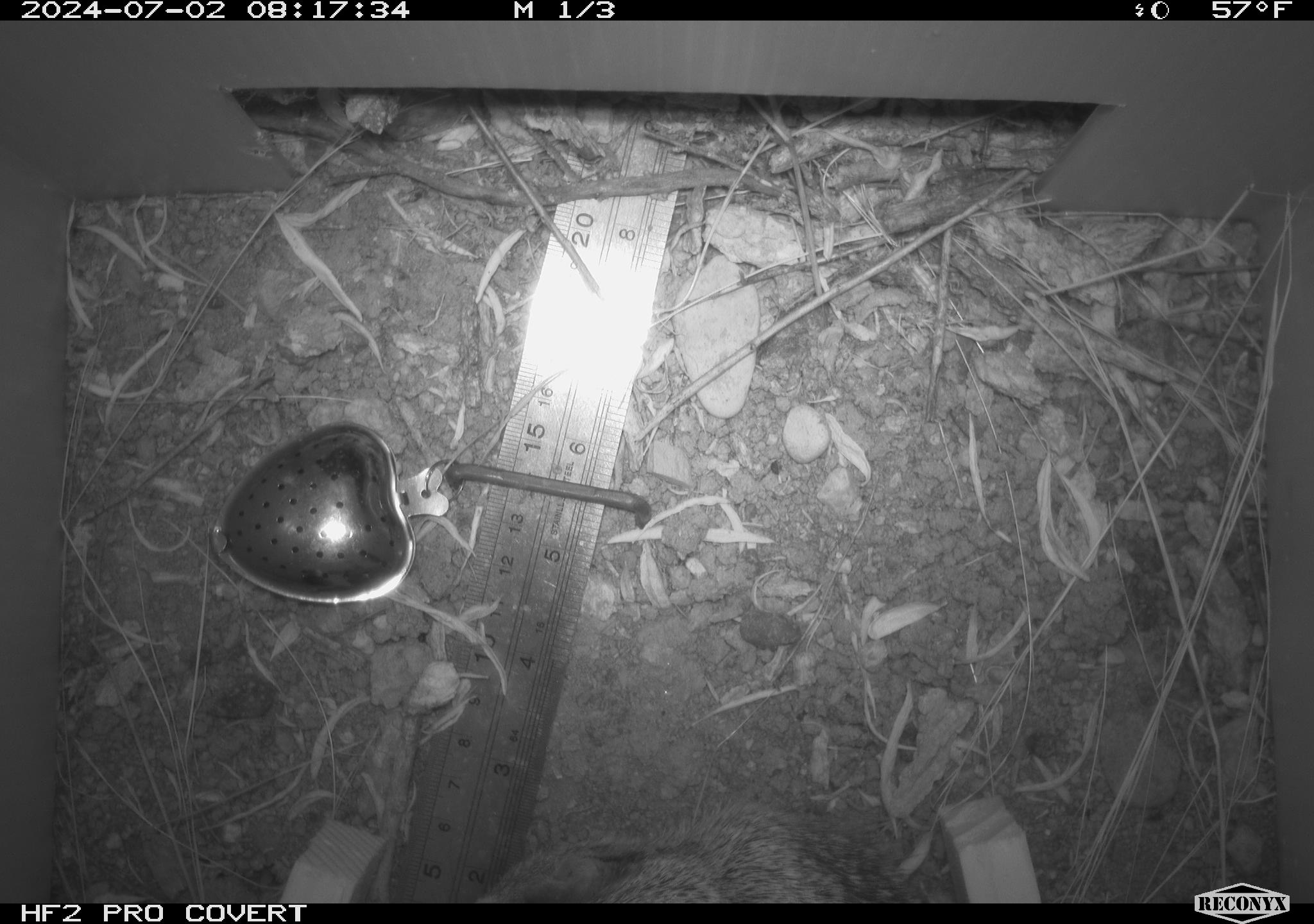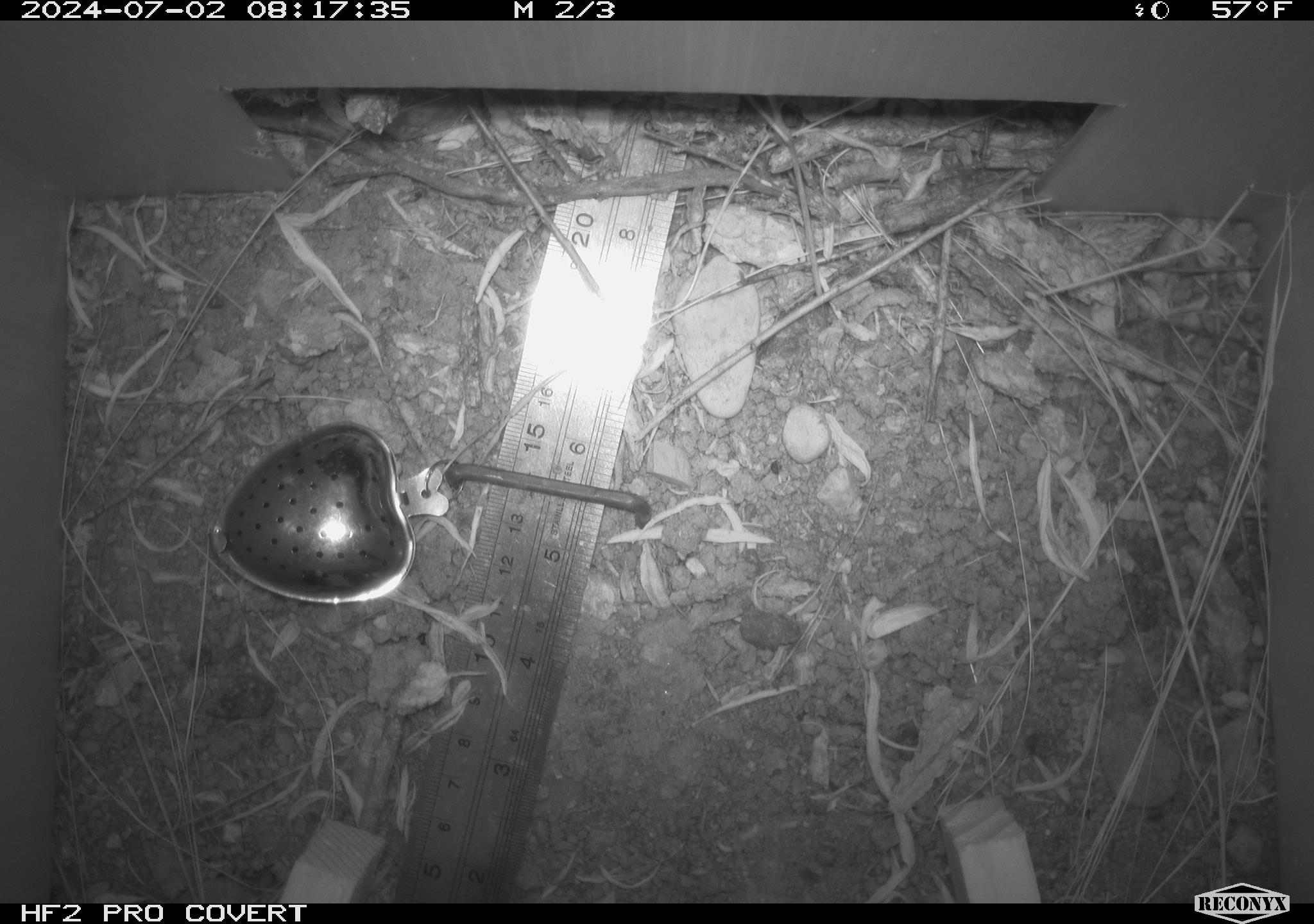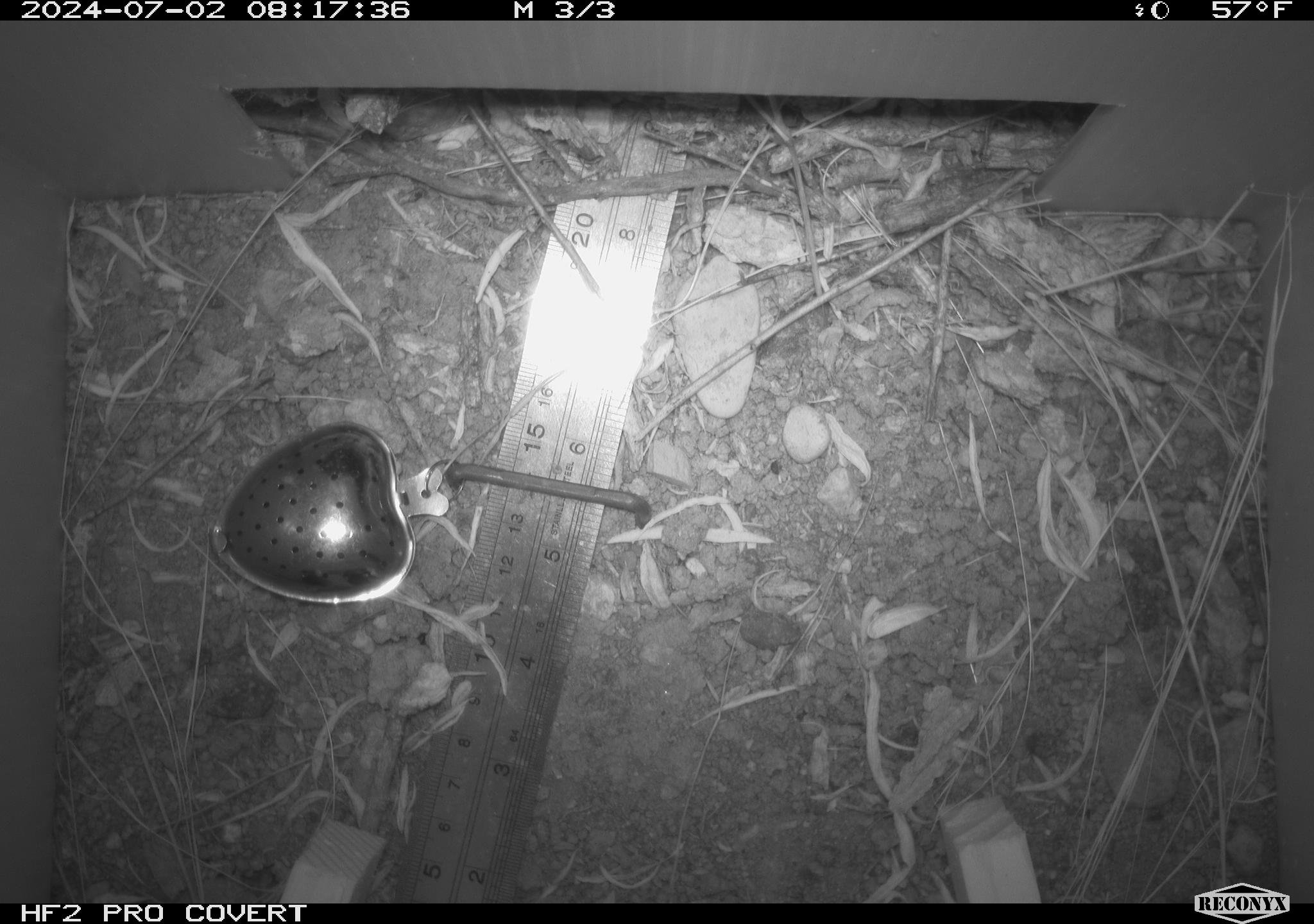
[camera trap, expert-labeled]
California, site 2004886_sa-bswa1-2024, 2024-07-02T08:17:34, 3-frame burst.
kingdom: Animalia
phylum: Chordata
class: Mammalia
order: Rodentia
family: Sciuridae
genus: Otospermophilus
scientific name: Otospermophilus beecheyi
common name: california ground squirrel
California ground squirrel (Otospermophilus beecheyi).